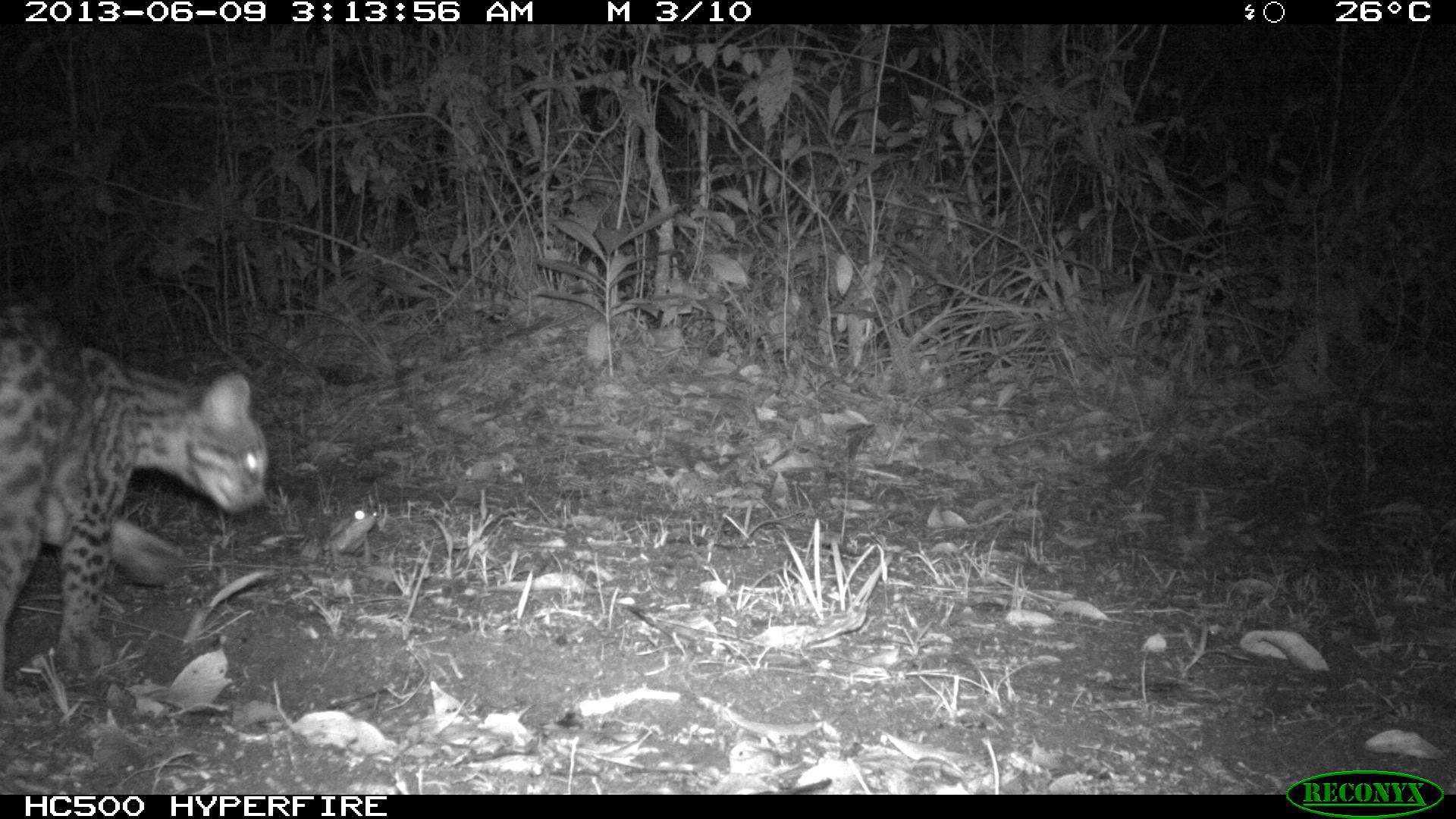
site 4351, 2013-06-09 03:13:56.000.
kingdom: Animalia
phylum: Chordata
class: Mammalia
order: Carnivora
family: Felidae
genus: Leopardus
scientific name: Leopardus wiedii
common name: margay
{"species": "Leopardus wiedii (margay)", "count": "1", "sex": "female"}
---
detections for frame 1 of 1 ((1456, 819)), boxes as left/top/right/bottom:
leopardus wiedii: 0/308/265/673